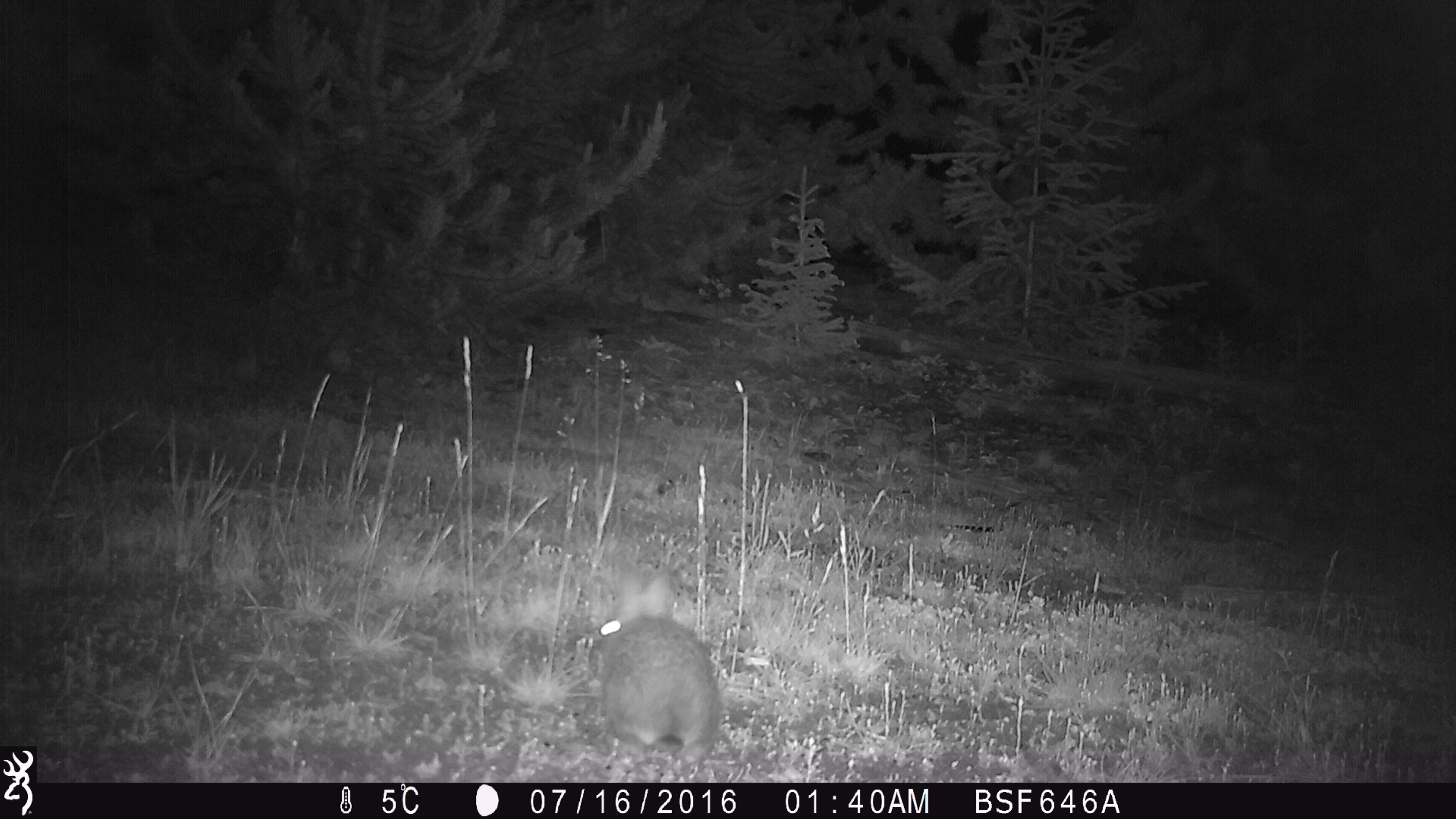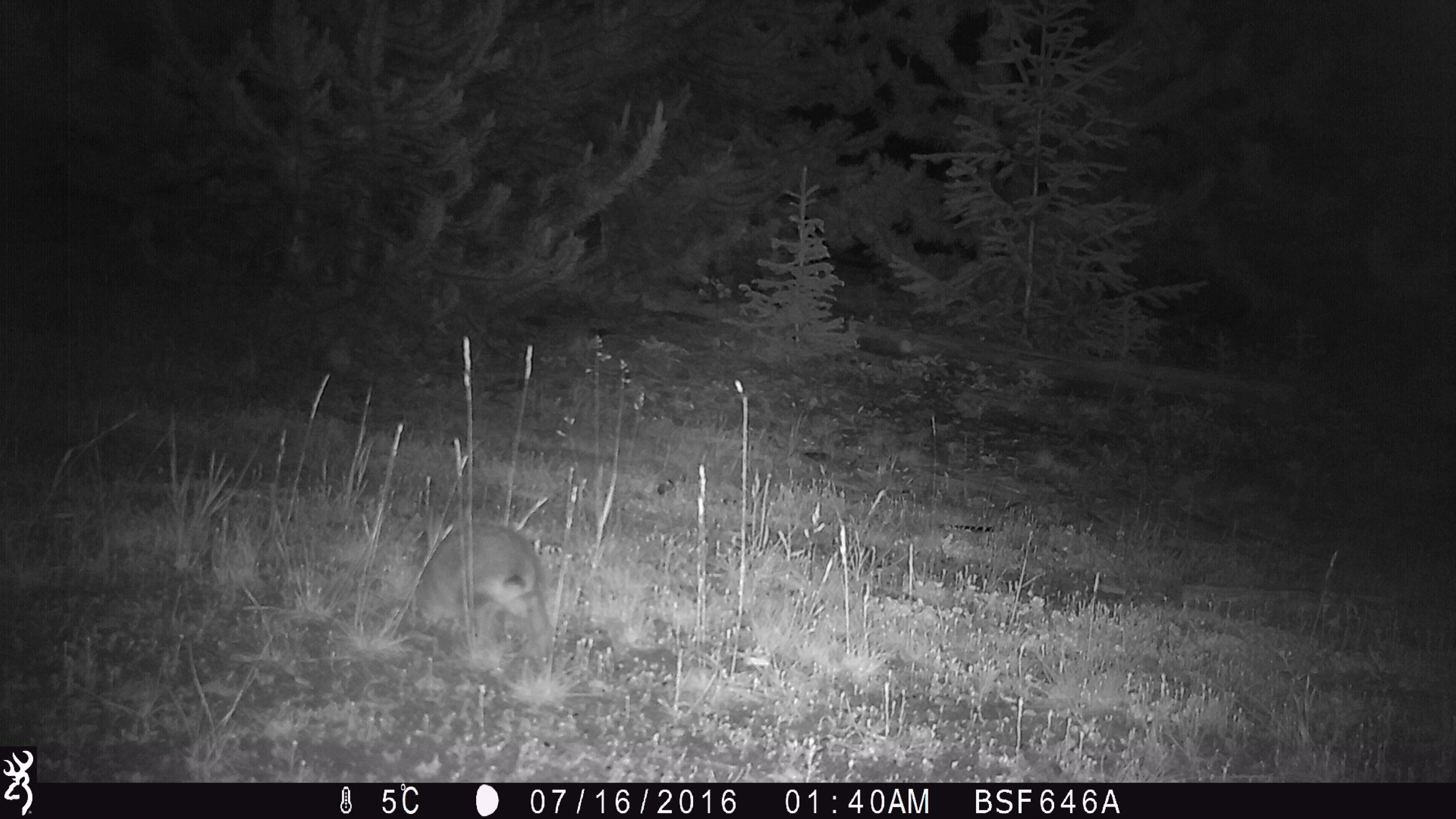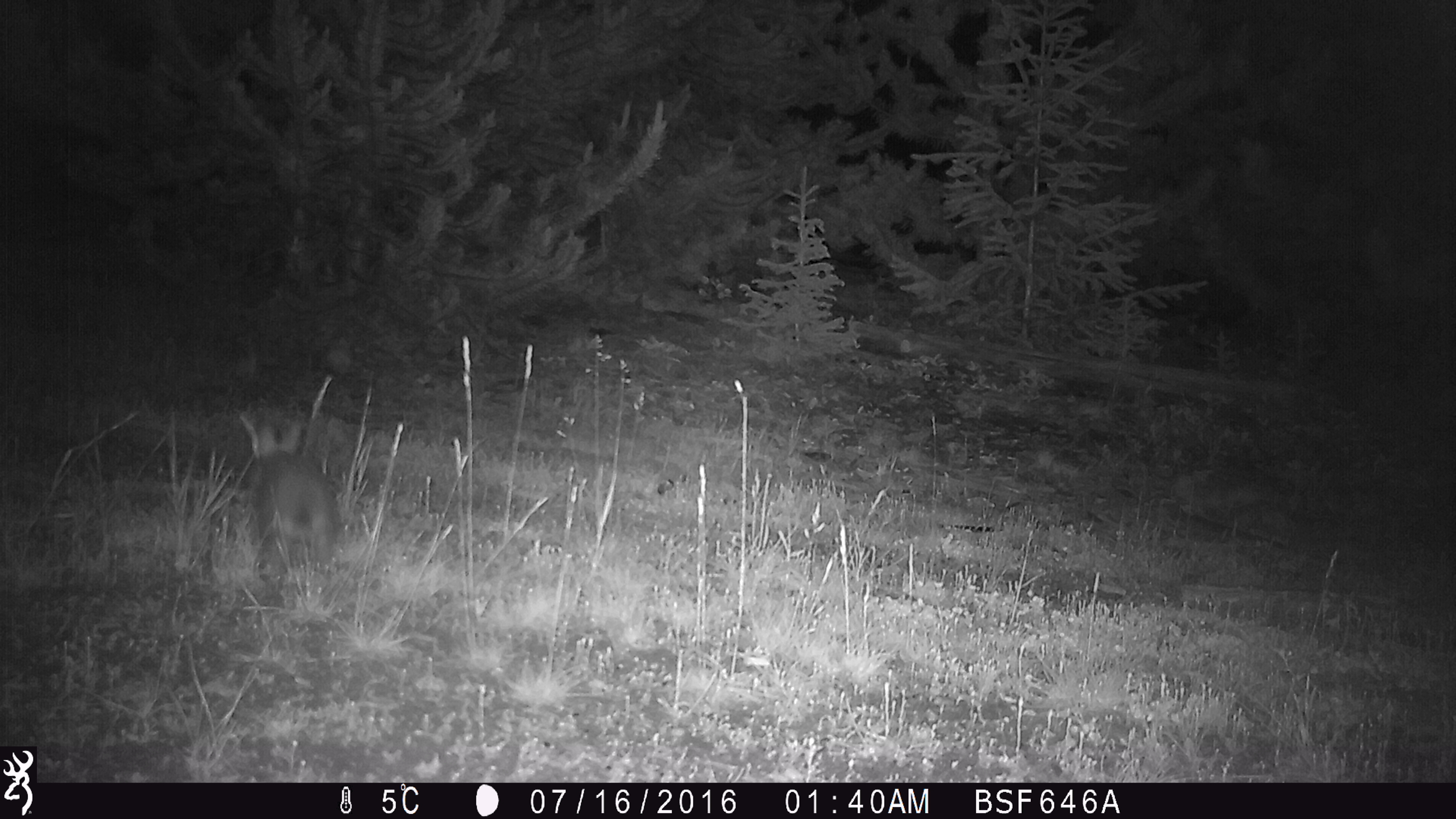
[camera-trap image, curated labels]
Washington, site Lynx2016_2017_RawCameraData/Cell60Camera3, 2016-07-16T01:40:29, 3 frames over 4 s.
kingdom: Animalia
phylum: Chordata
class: Mammalia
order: Lagomorpha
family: Leporidae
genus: Lepus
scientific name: Lepus americanus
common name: snowshoe hare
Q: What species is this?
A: Lepus americanus (snowshoe hare).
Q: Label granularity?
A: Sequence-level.